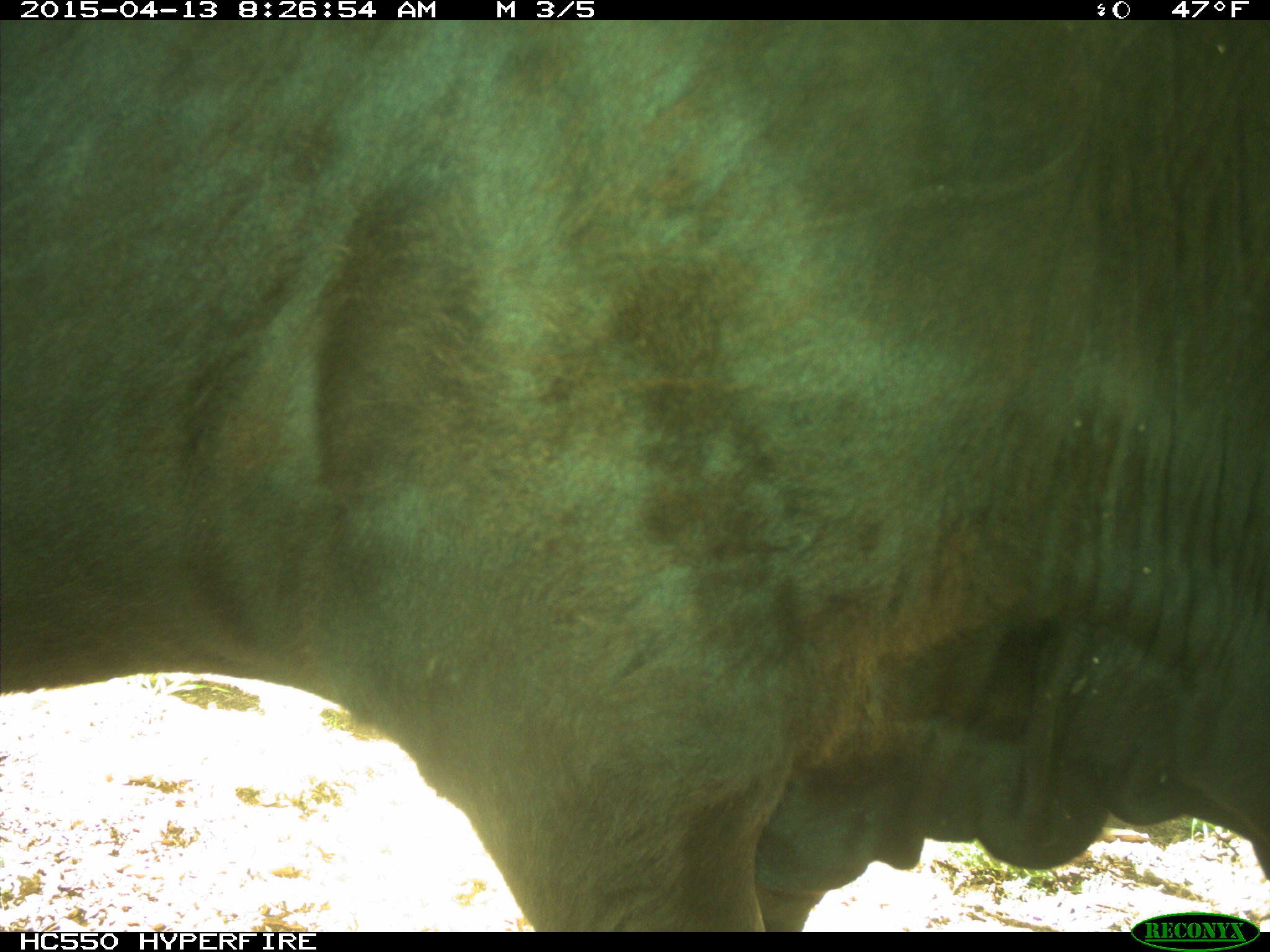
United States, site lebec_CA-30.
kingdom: Animalia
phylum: Chordata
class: Mammalia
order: Artiodactyla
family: Bovidae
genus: Bos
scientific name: Bos taurus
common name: domestic cow